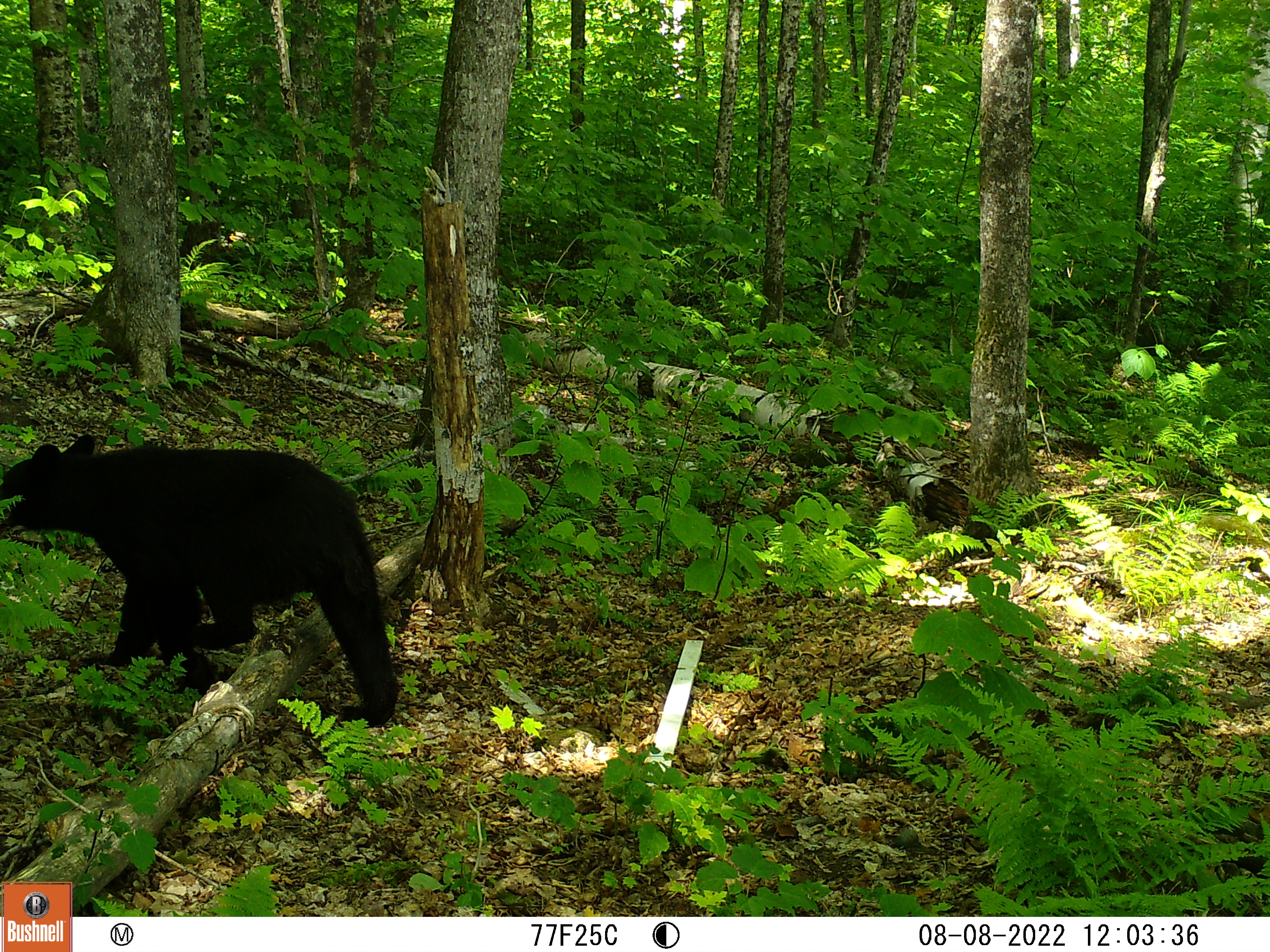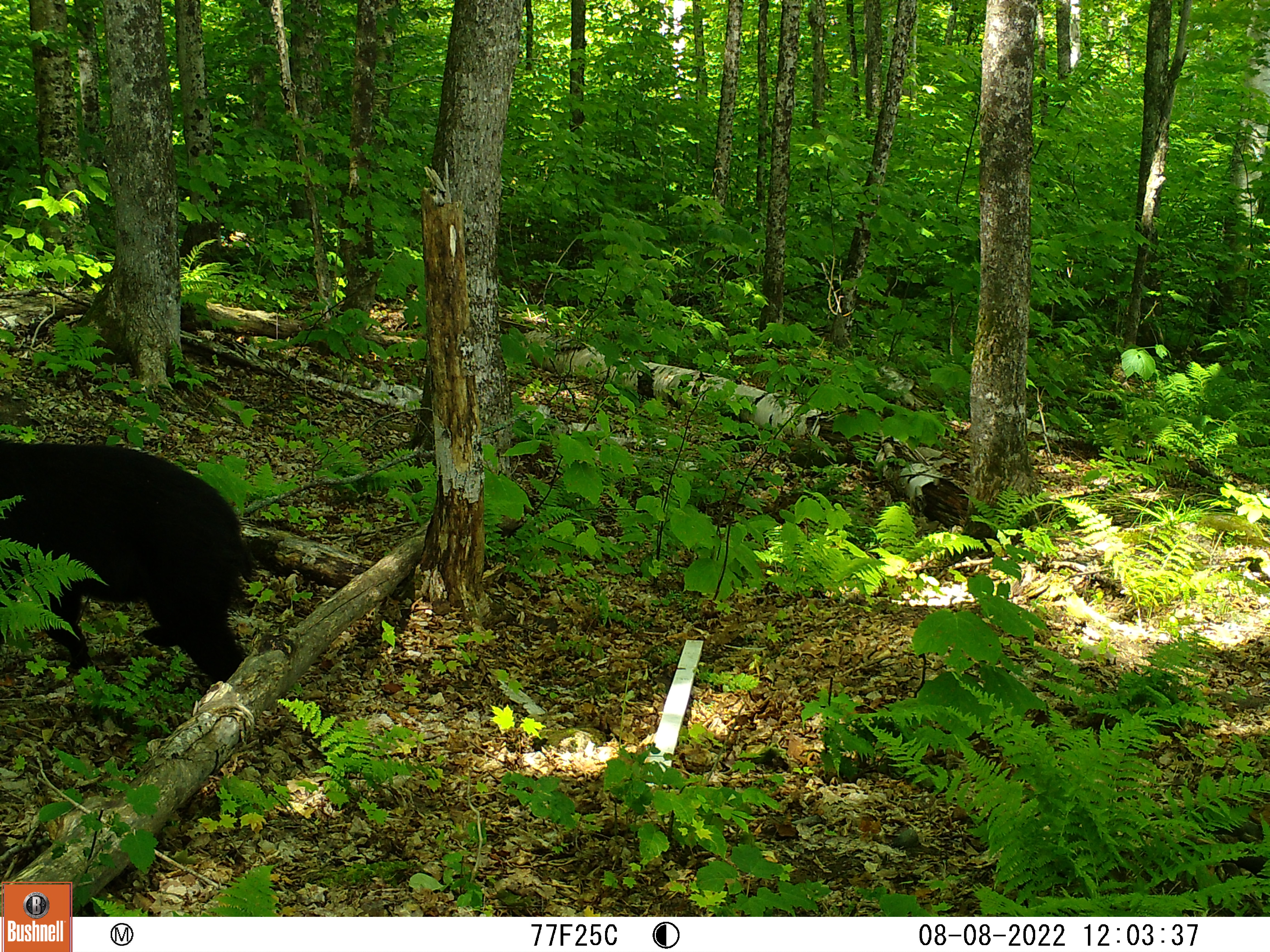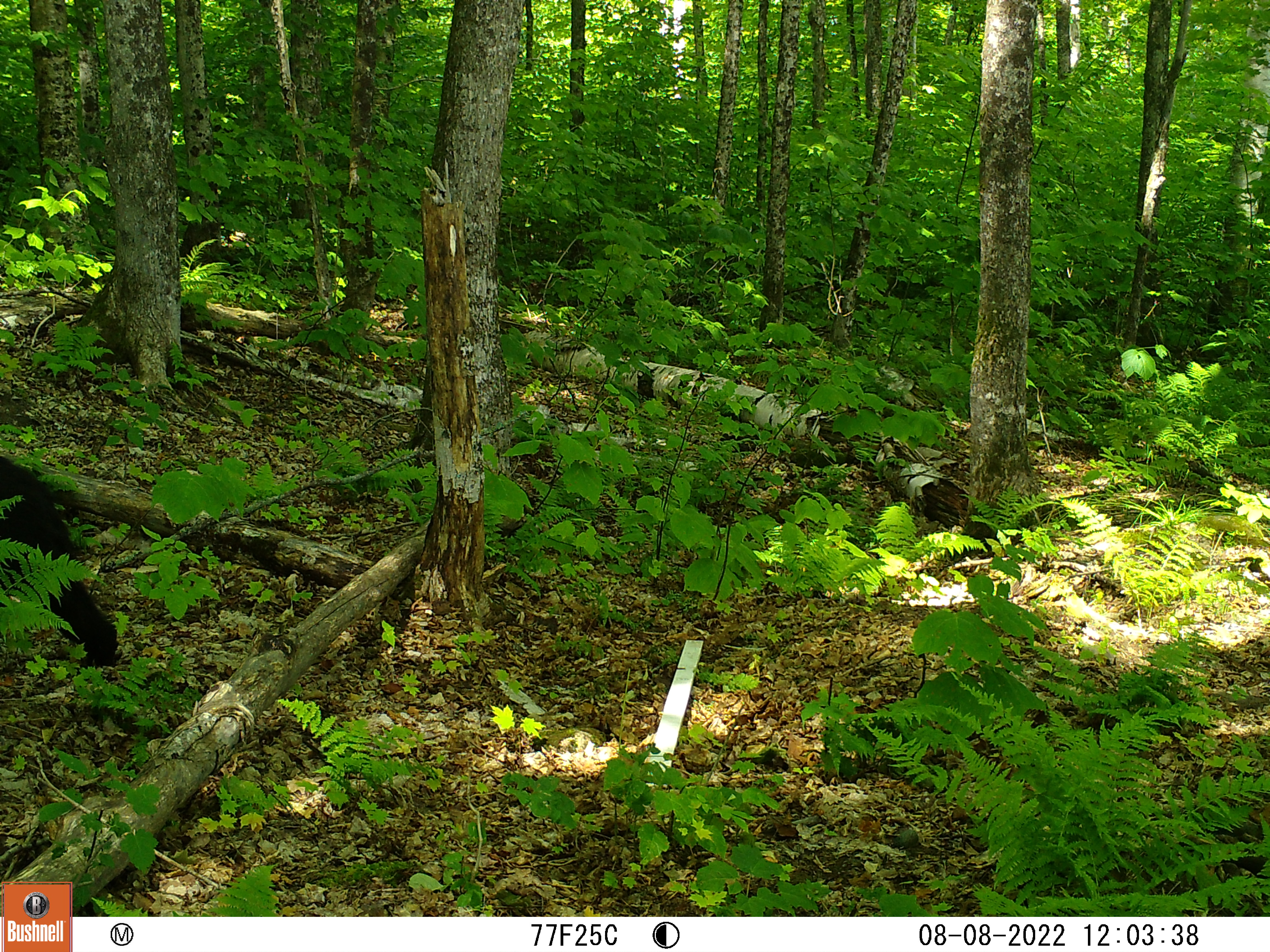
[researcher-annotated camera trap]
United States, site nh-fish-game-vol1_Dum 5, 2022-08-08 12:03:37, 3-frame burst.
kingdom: Animalia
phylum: Chordata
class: Mammalia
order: Carnivora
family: Ursidae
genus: Ursus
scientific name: Ursus americanus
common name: black bear